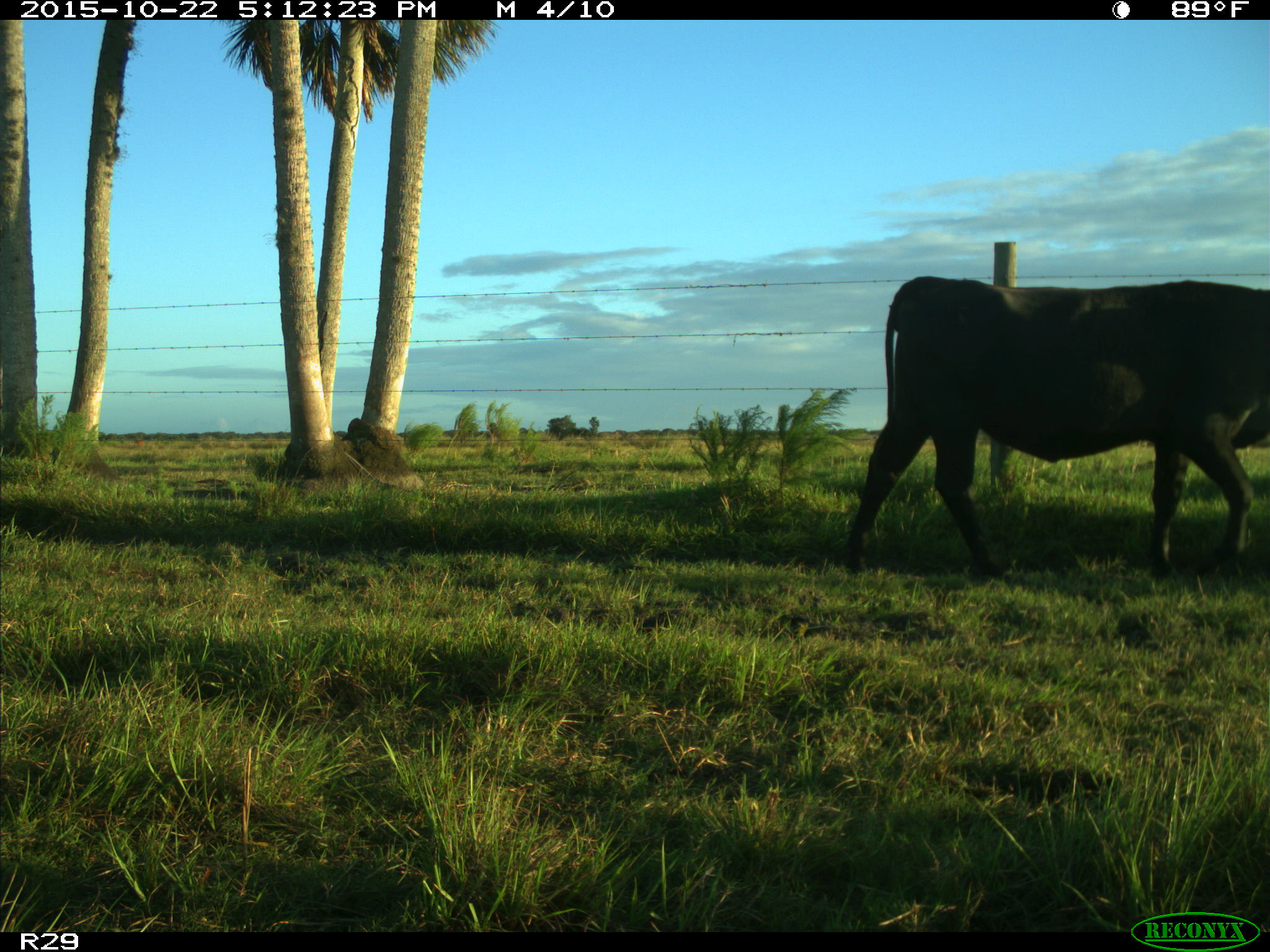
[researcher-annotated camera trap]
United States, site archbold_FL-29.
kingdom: Animalia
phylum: Chordata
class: Mammalia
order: Artiodactyla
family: Bovidae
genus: Bos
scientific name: Bos taurus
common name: domestic cow